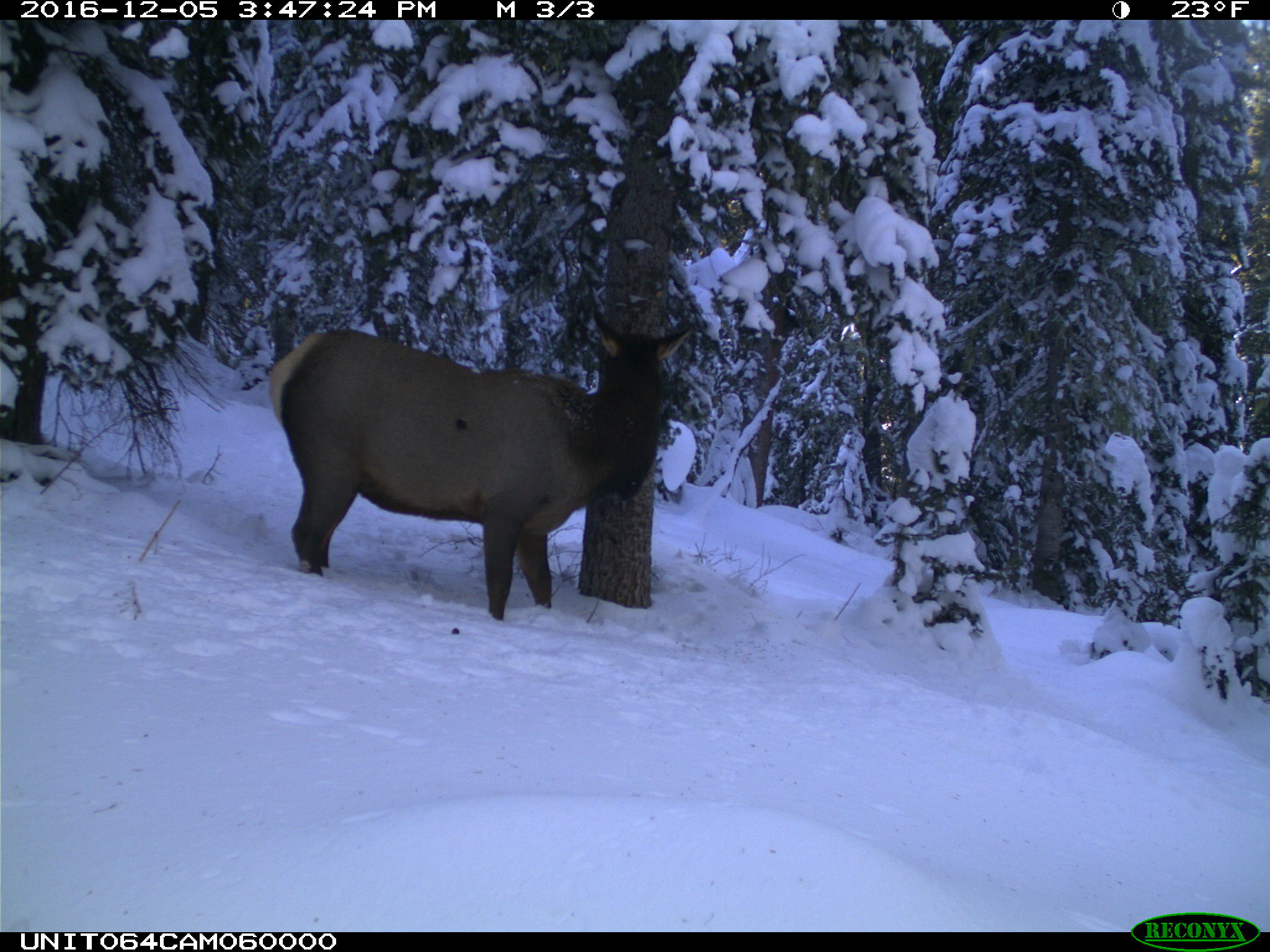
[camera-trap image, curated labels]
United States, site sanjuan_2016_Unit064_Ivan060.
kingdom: Animalia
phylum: Chordata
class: Mammalia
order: Artiodactyla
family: Cervidae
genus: Cervus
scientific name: Cervus elaphus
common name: red deer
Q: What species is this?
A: Cervus elaphus (red deer).